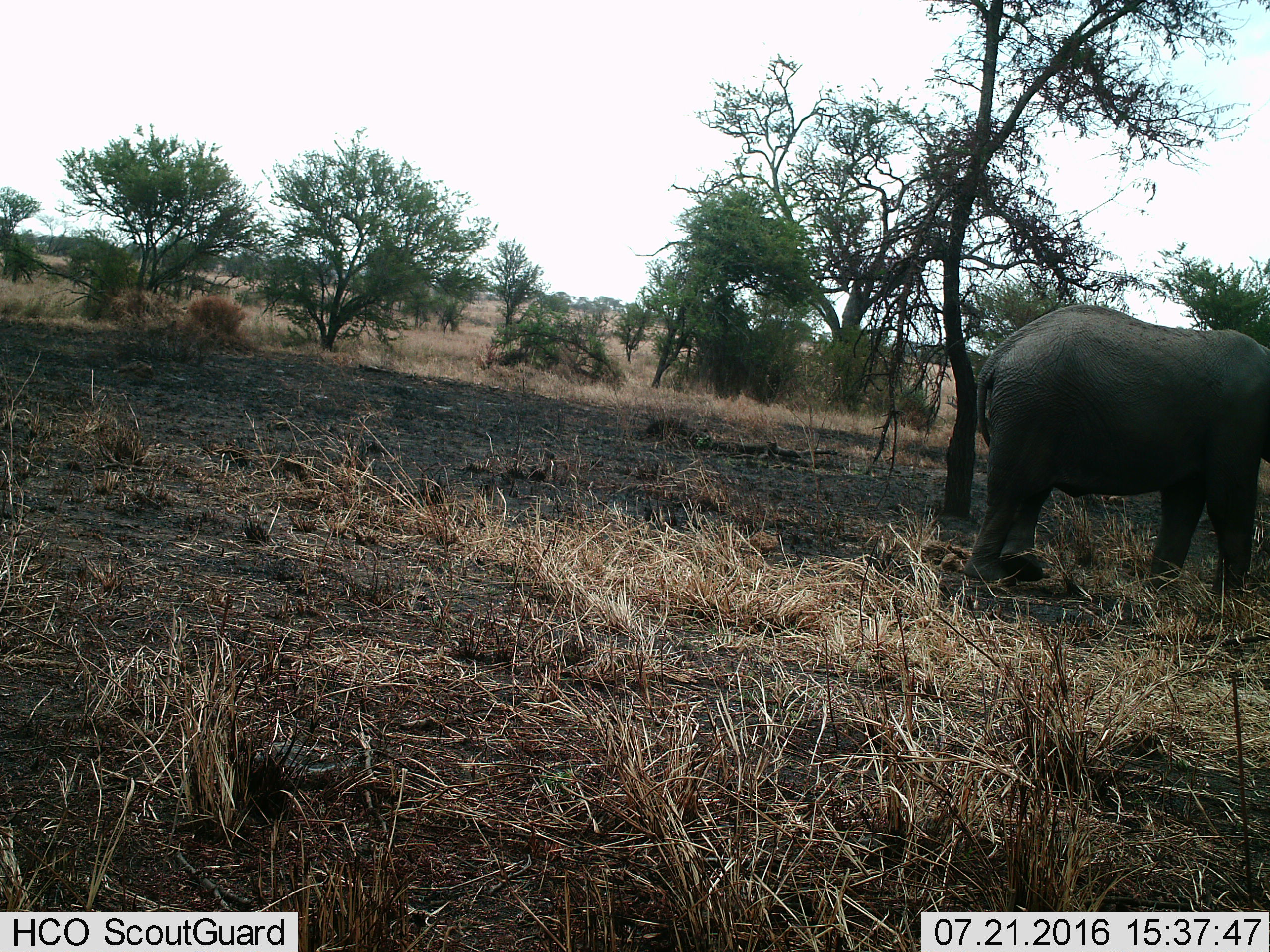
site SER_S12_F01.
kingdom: Animalia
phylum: Chordata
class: Mammalia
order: Proboscidea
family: Elephantidae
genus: Loxodonta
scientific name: Loxodonta africana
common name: african bush elephant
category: elephant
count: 1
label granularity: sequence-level